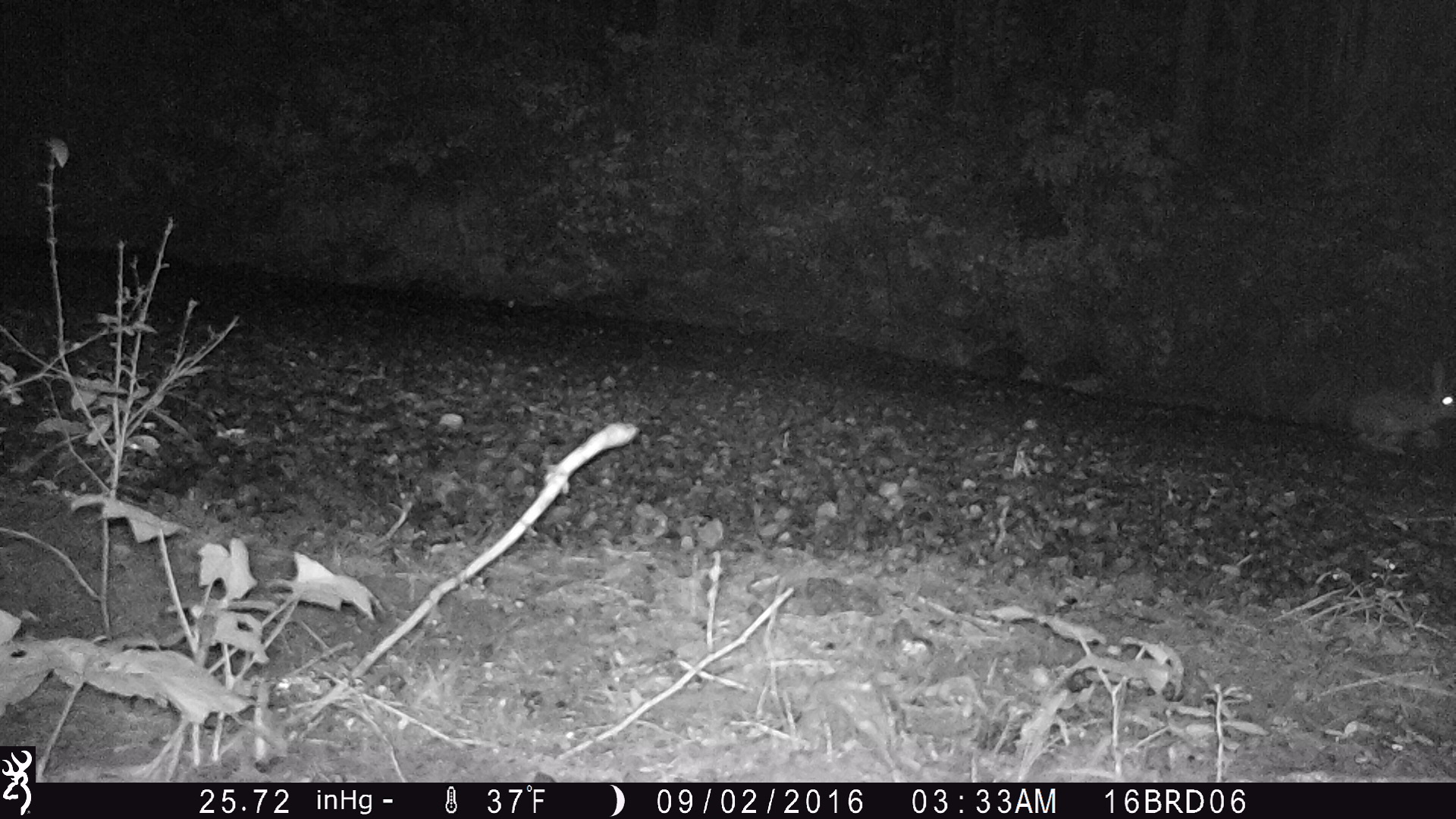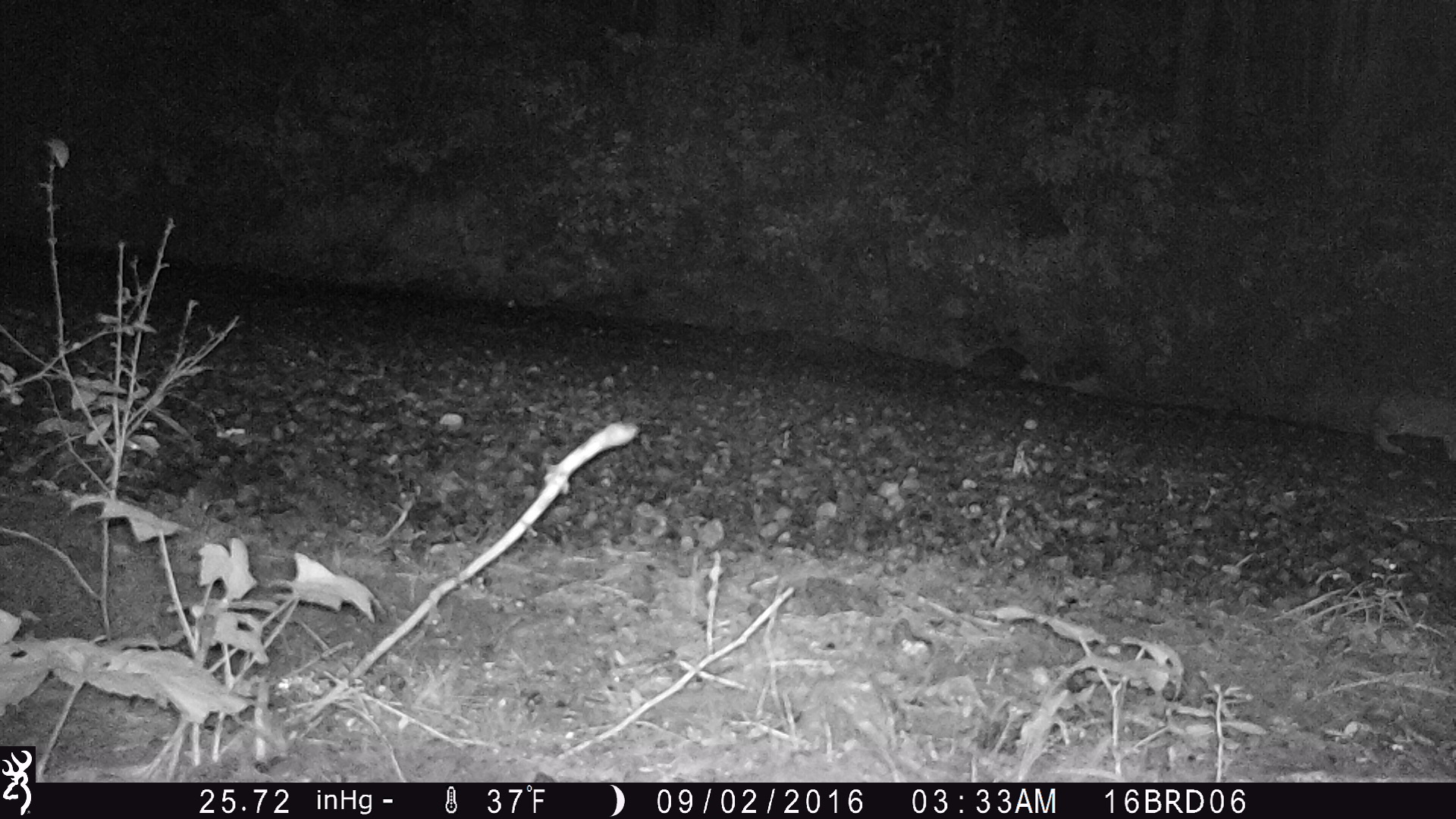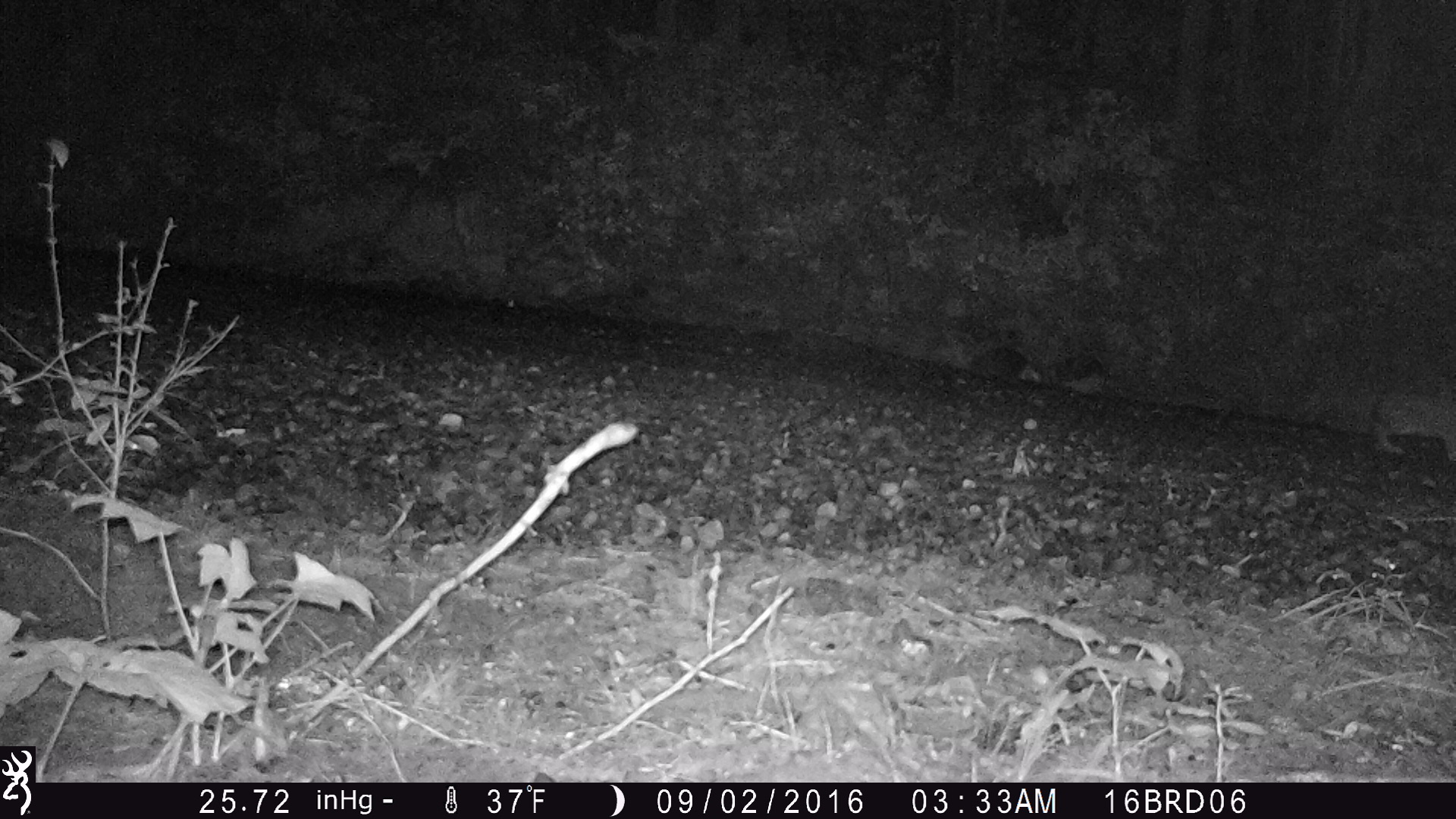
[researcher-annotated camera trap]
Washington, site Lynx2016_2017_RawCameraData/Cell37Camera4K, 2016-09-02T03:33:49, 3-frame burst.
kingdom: Animalia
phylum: Chordata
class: Mammalia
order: Lagomorpha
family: Leporidae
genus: Lepus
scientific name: Lepus americanus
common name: snowshoe hare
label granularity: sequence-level